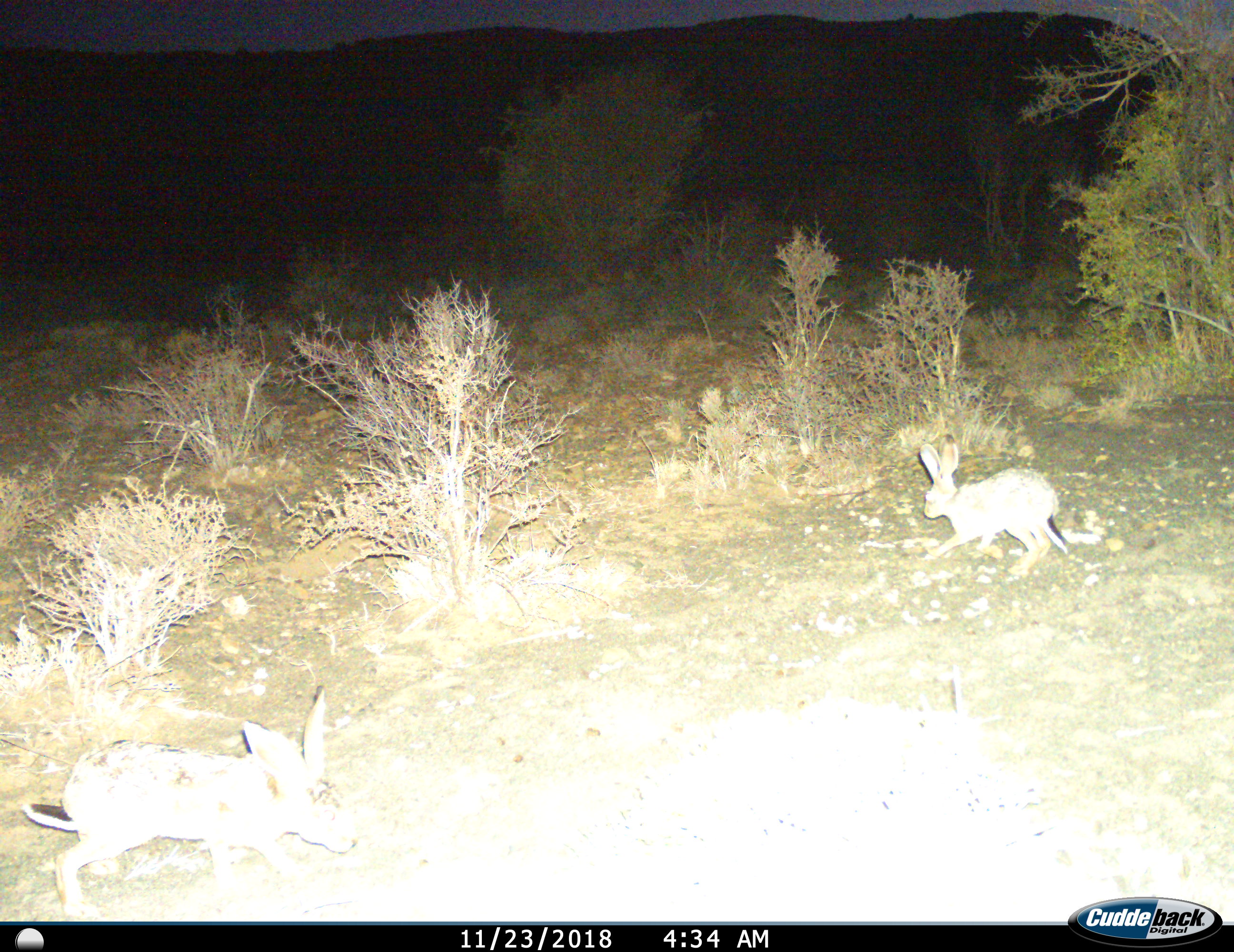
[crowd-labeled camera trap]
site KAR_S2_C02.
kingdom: Animalia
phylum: Chordata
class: Mammalia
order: Lagomorpha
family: Leporidae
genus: Lepus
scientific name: Lepus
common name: hare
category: hareunknown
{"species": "hareunknown (hare) (Lepus)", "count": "2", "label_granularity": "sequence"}